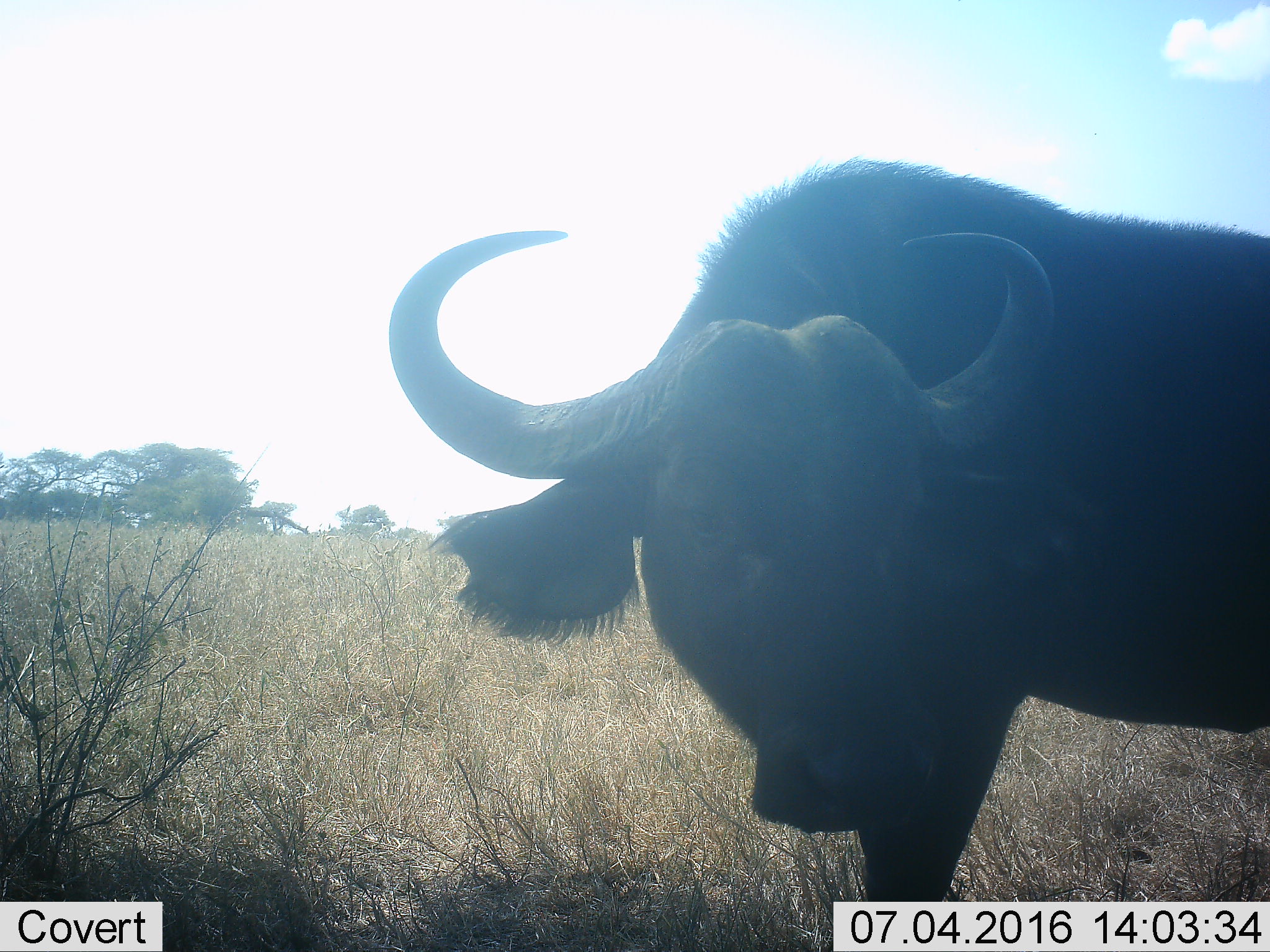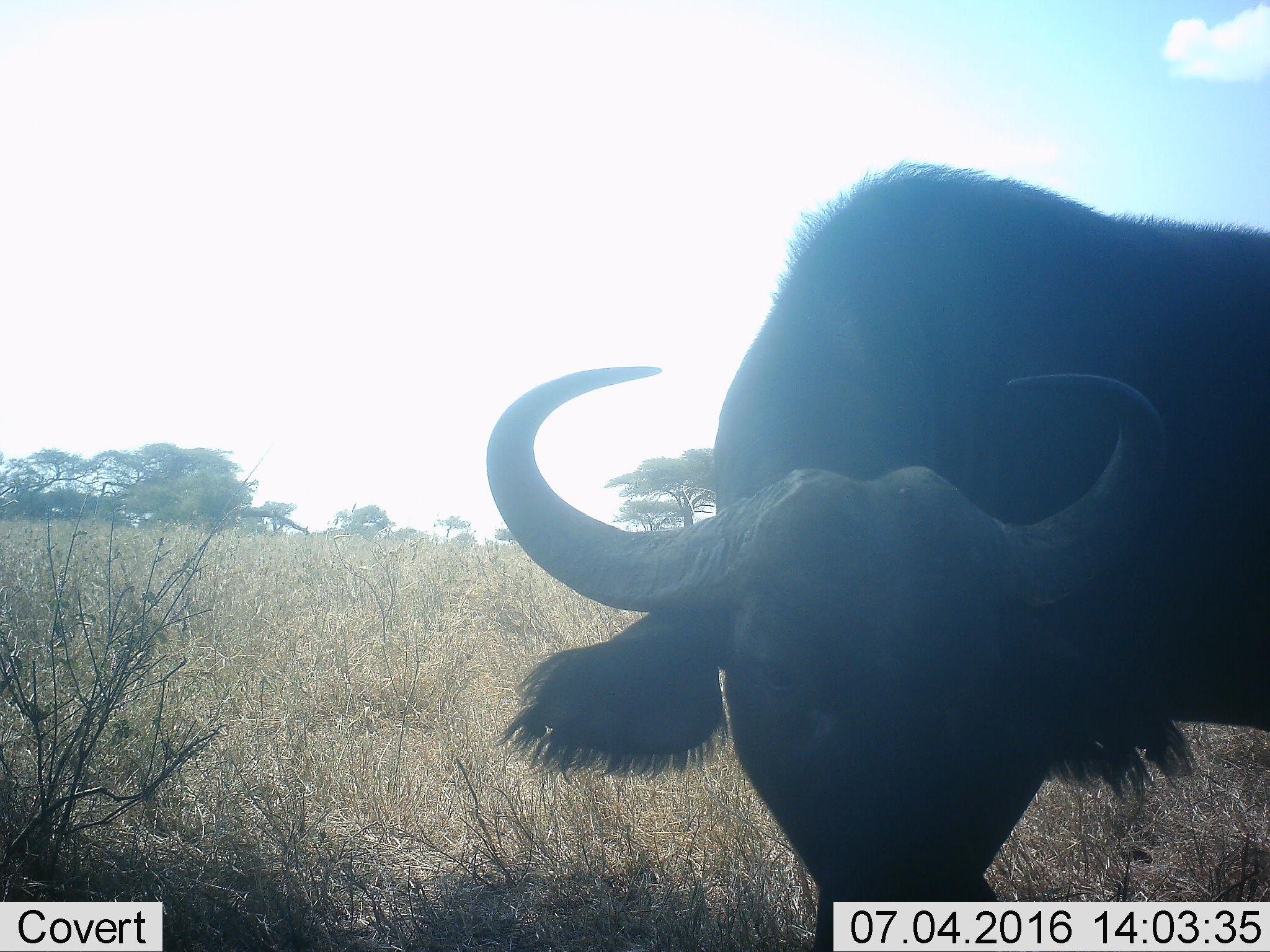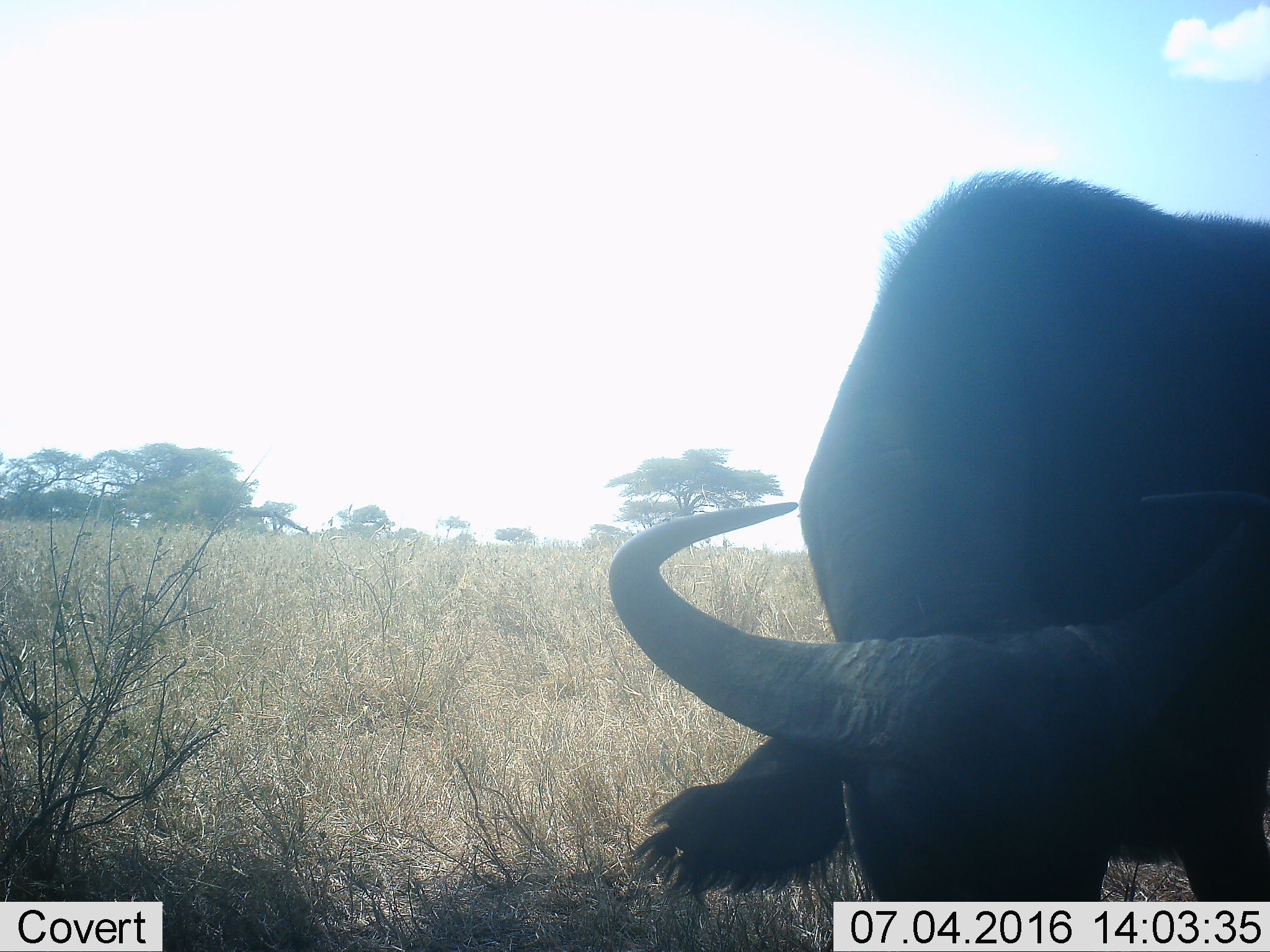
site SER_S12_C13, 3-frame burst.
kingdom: Animalia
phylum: Chordata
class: Mammalia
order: Artiodactyla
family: Bovidae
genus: Syncerus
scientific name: Syncerus caffer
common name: african buffalo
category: buffalo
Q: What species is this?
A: Buffalo (african buffalo) (Syncerus caffer).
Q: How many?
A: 1.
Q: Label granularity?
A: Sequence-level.